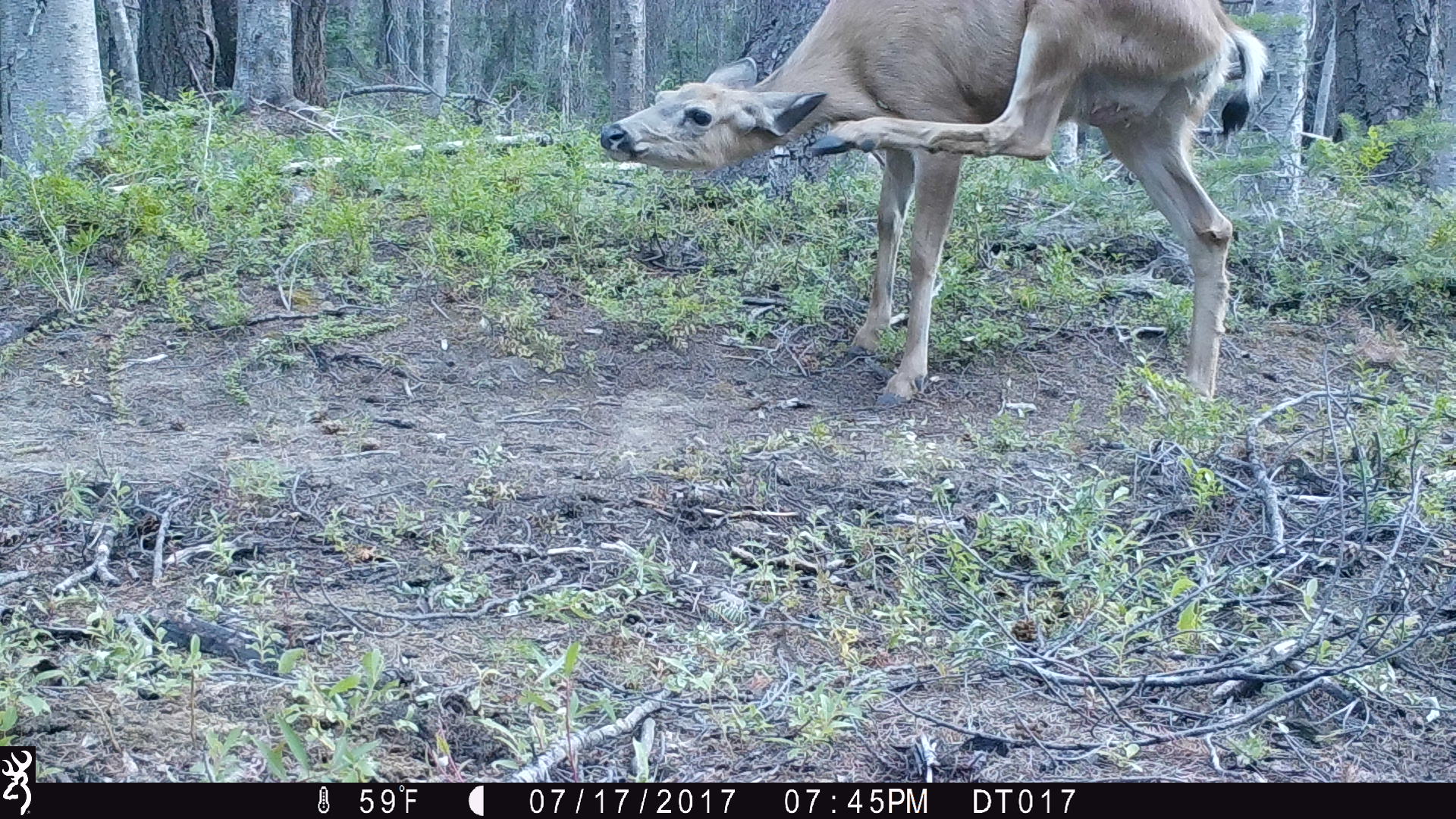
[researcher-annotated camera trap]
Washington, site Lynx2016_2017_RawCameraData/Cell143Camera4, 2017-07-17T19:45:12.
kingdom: Animalia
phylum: Chordata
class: Mammalia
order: Artiodactyla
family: Cervidae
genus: Odocoileus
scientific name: Odocoileus hemionus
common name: mule deer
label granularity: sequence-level